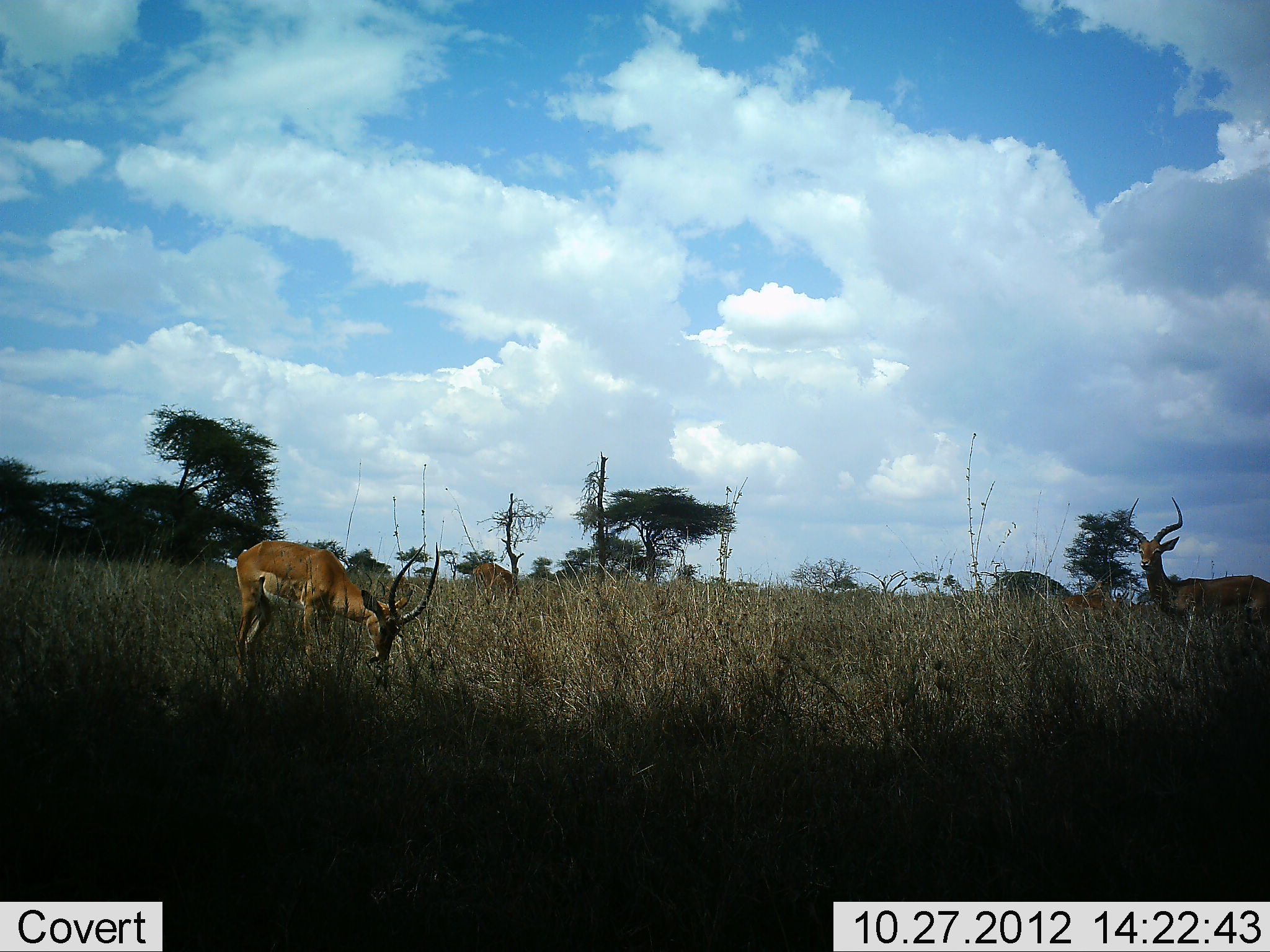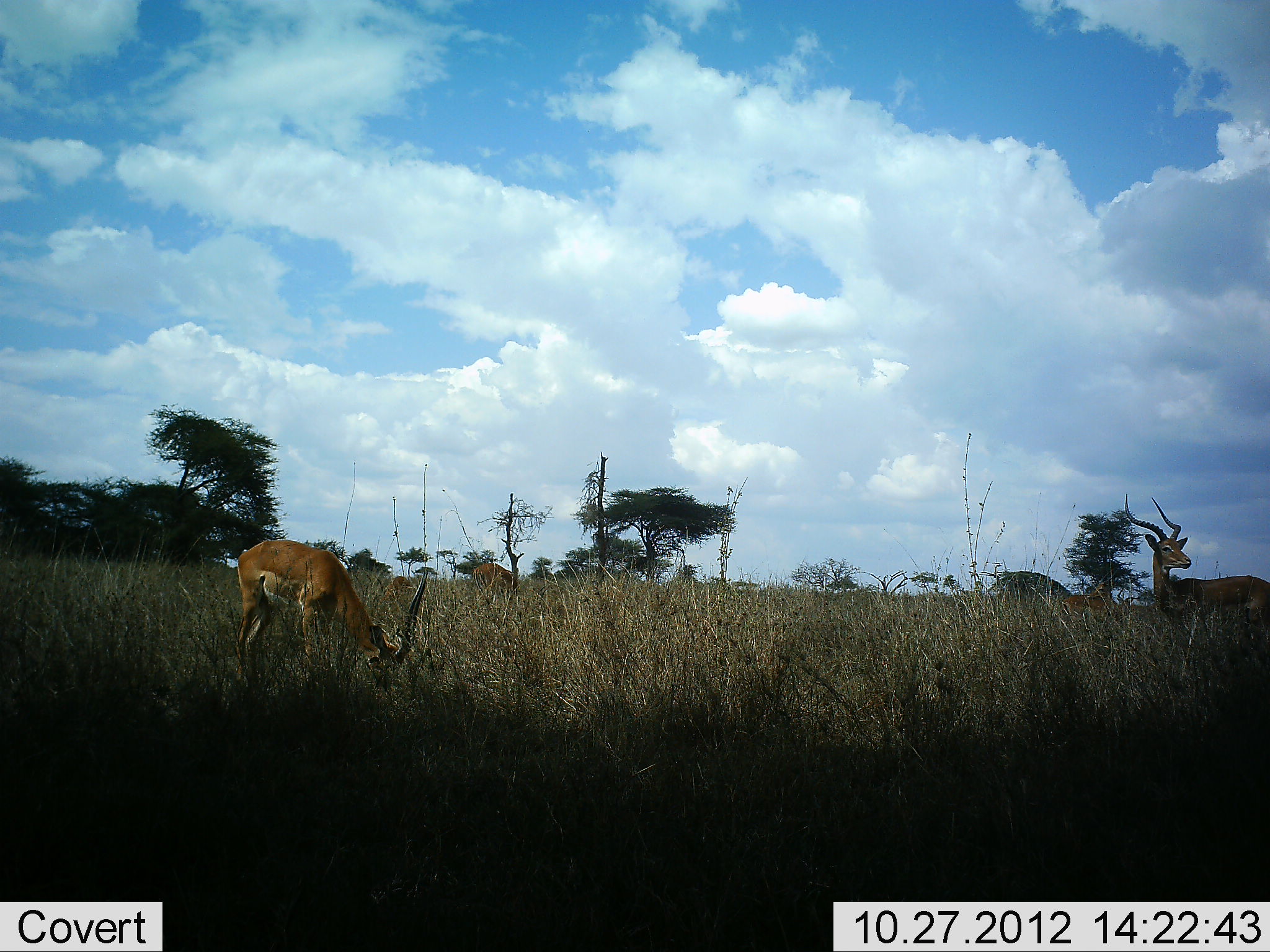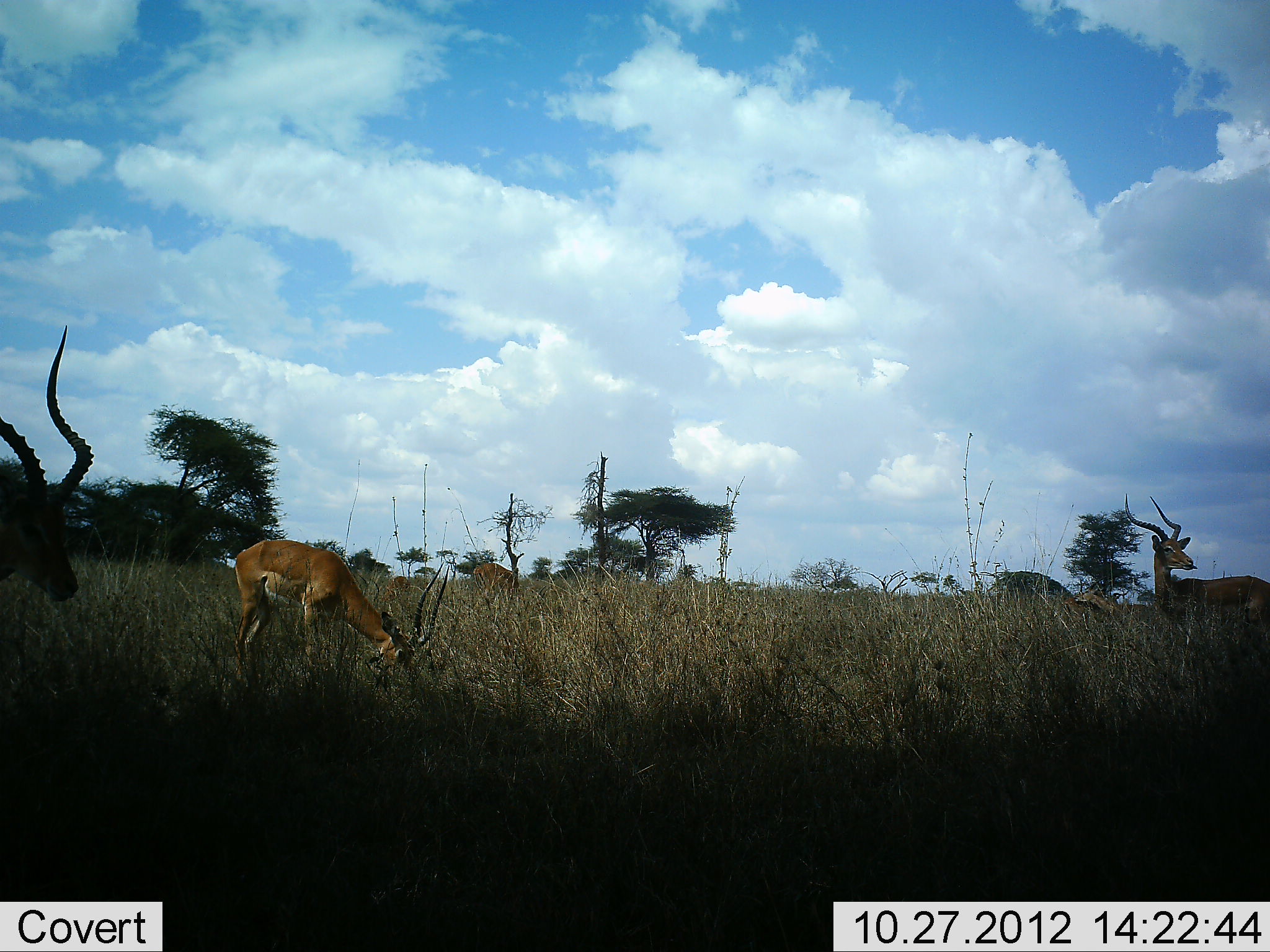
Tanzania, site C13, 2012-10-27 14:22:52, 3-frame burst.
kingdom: Animalia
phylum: Chordata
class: Mammalia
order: Artiodactyla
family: Bovidae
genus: Aepyceros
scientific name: Aepyceros melampus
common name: impala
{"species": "impala (Aepyceros melampus)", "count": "5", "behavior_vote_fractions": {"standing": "90%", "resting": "0%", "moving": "70%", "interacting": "0%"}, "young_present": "0%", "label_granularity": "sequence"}